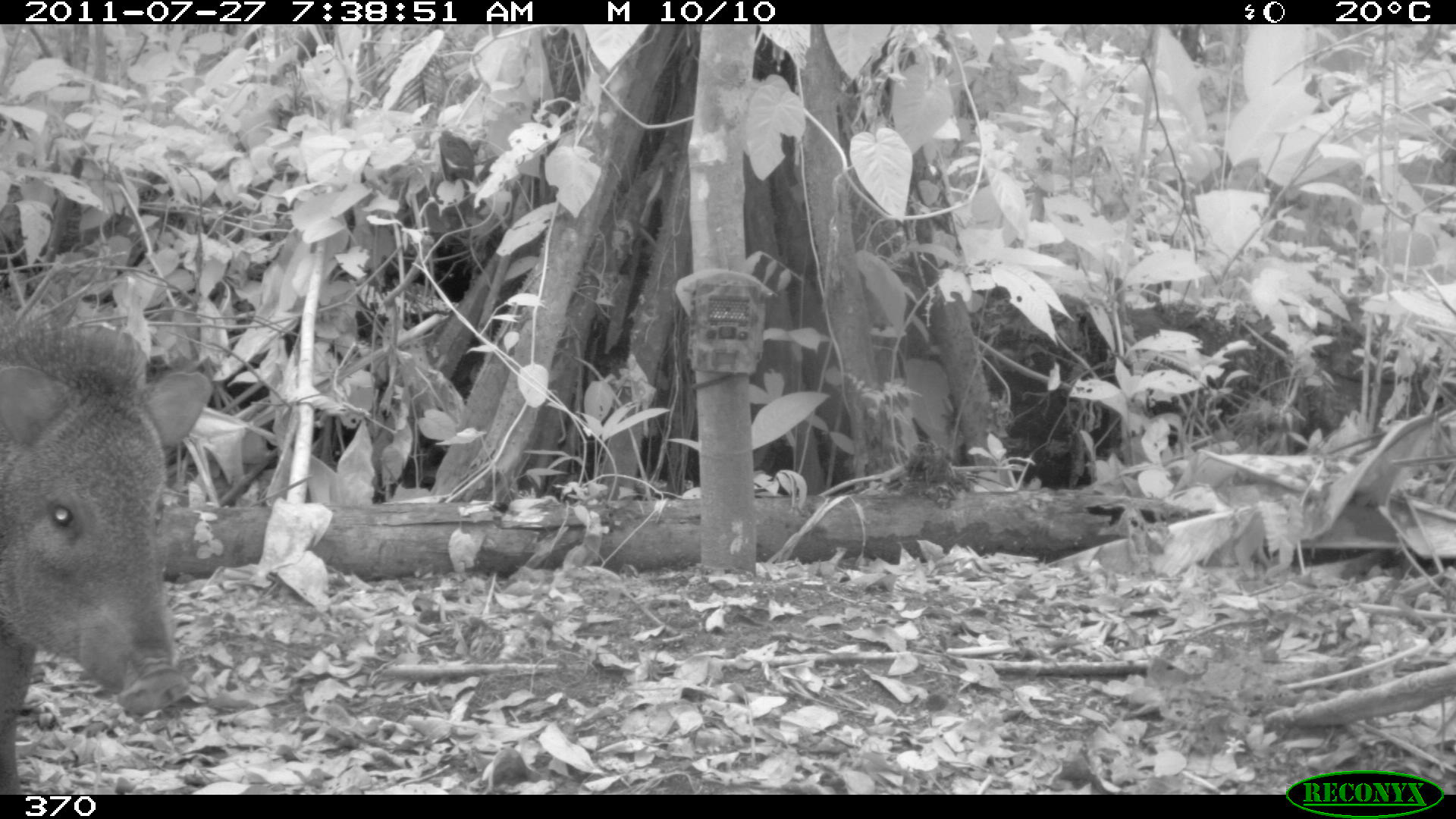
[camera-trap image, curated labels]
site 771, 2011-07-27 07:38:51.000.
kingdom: Animalia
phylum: Chordata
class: Mammalia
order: Artiodactyla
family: Tayassuidae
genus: Pecari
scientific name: Pecari tajacu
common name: collared peccary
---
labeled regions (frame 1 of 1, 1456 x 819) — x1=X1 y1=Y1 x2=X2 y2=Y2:
pecari tajacu: x1=1 y1=291 x2=213 y2=794